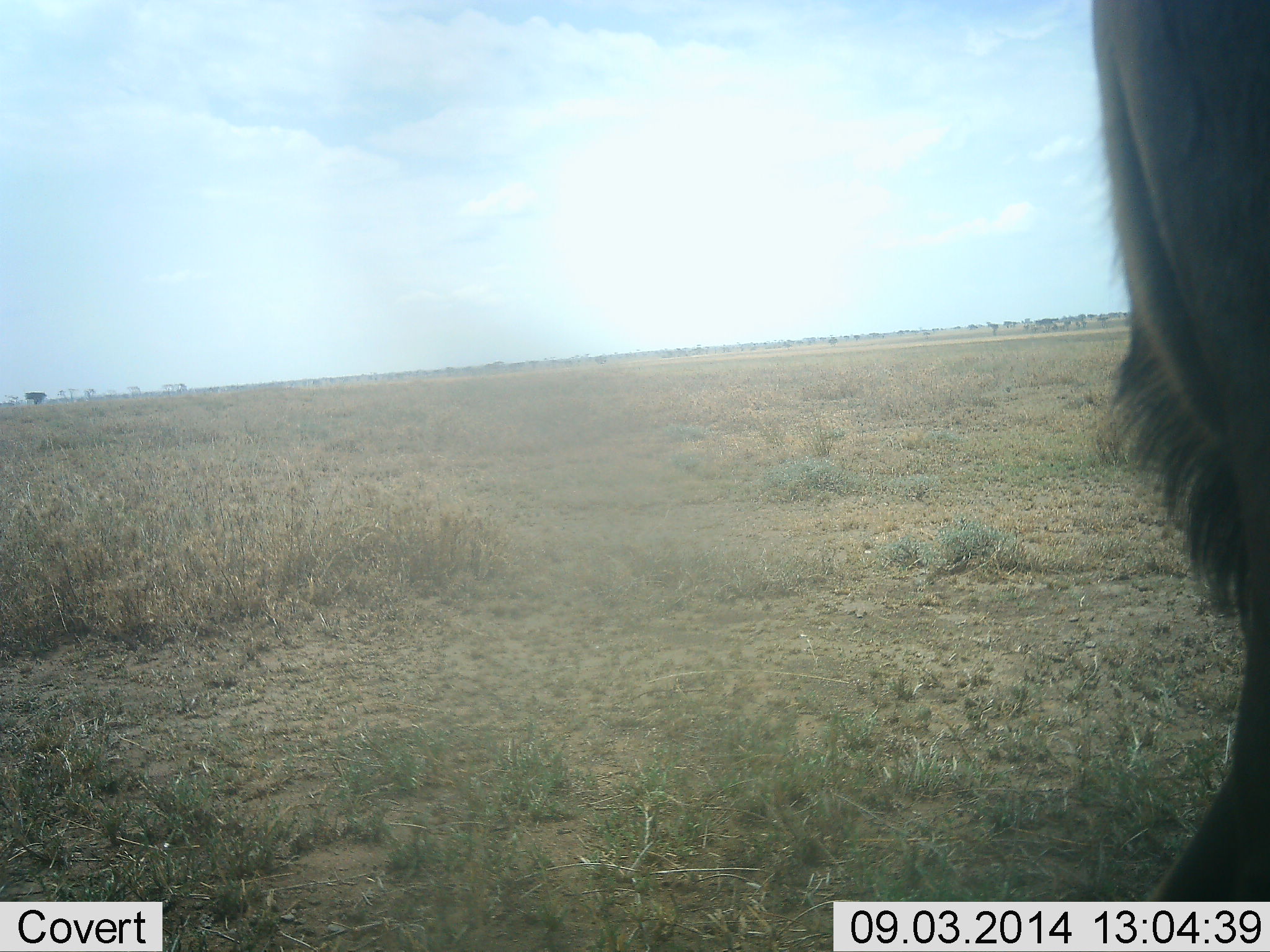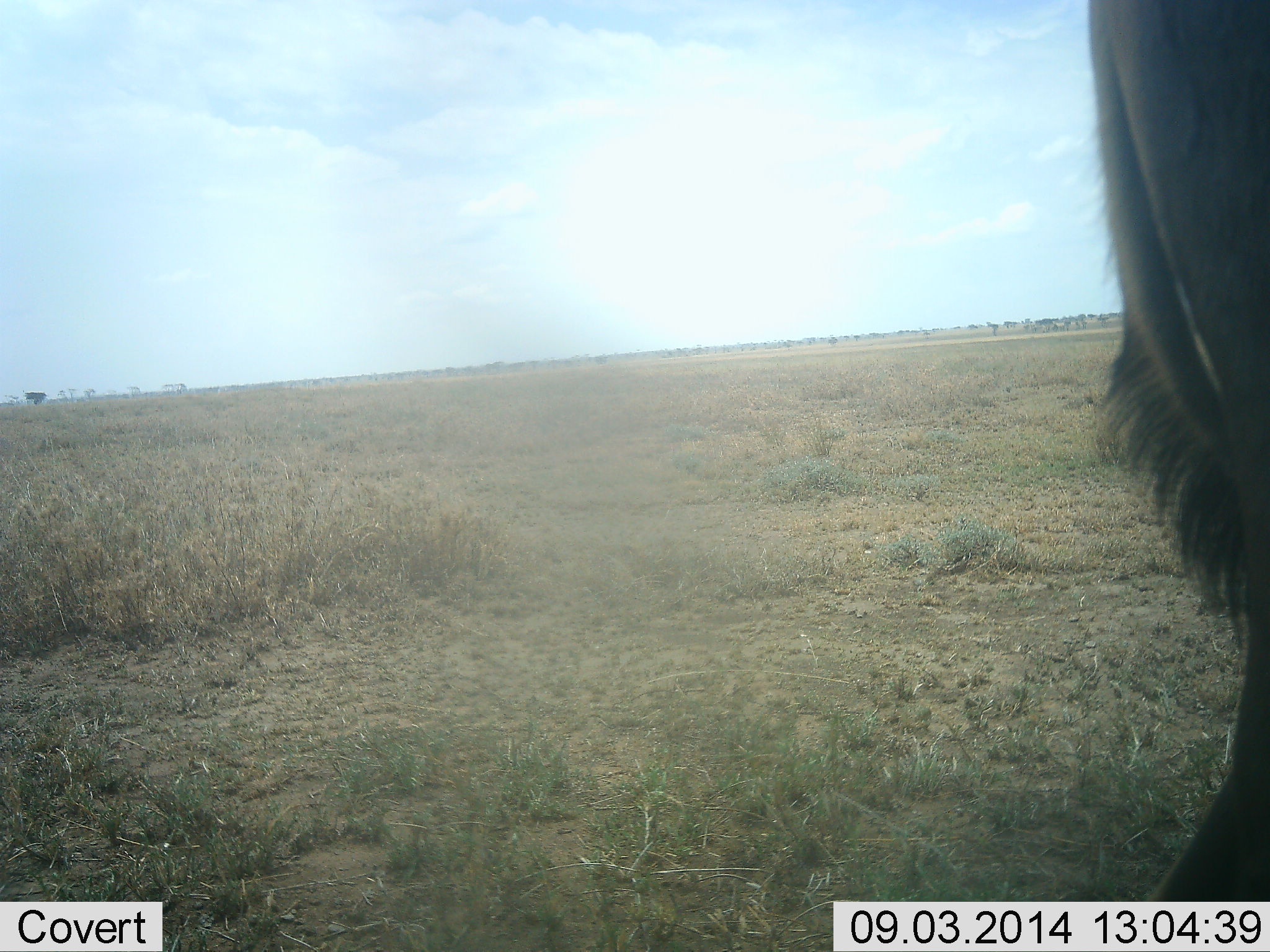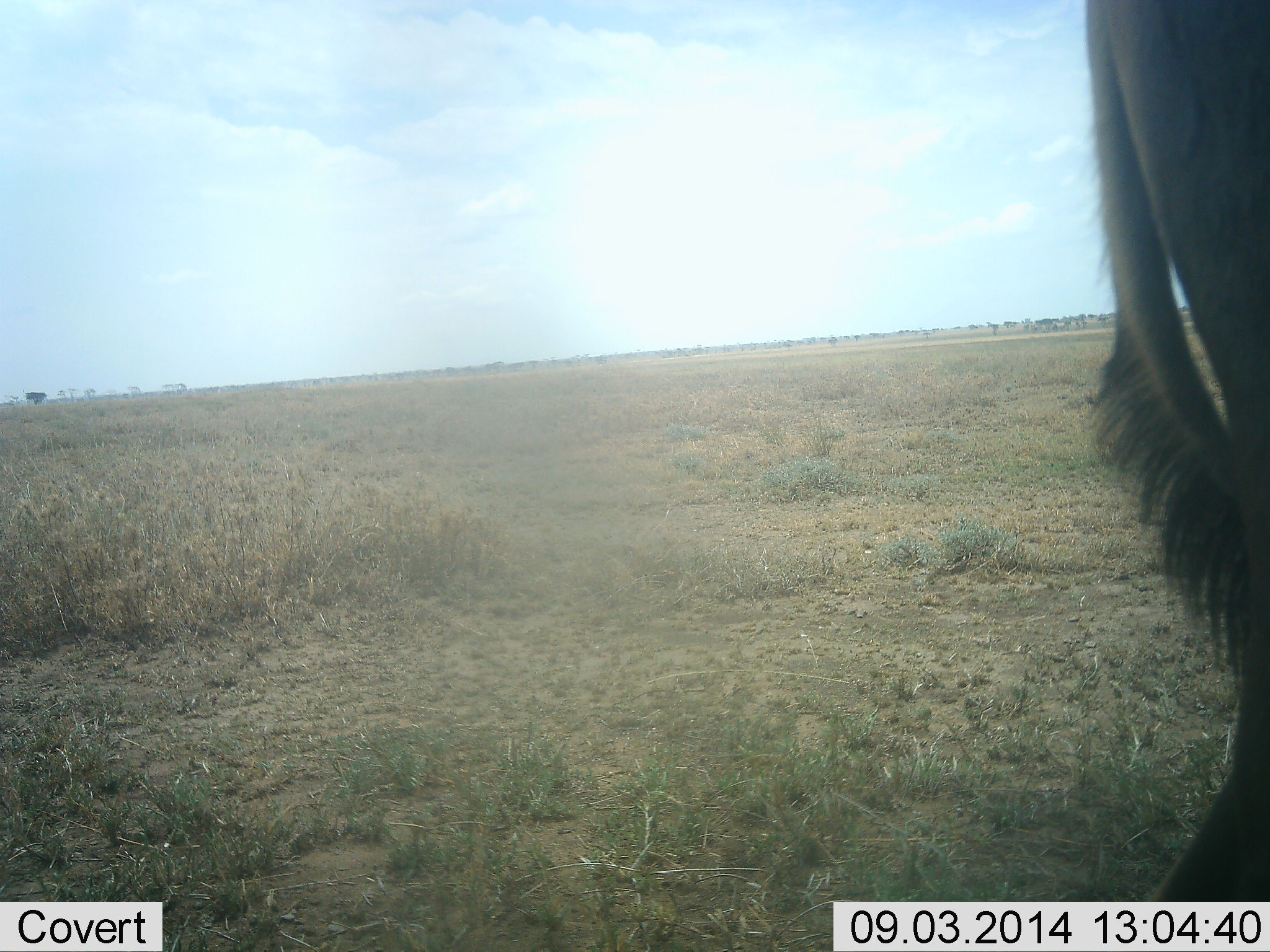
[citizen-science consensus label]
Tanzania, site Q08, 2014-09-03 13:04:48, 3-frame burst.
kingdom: Animalia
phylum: Chordata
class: Mammalia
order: Artiodactyla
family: Bovidae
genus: Connochaetes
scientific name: Connochaetes taurinus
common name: blue wildebeest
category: wildebeest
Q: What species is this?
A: Wildebeest (blue wildebeest) (Connochaetes taurinus).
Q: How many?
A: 1.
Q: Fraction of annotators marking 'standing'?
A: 100%.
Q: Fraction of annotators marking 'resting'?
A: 0%.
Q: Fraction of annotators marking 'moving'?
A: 0%.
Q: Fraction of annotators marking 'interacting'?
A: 0%.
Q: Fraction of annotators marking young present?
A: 0%.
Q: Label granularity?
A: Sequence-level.